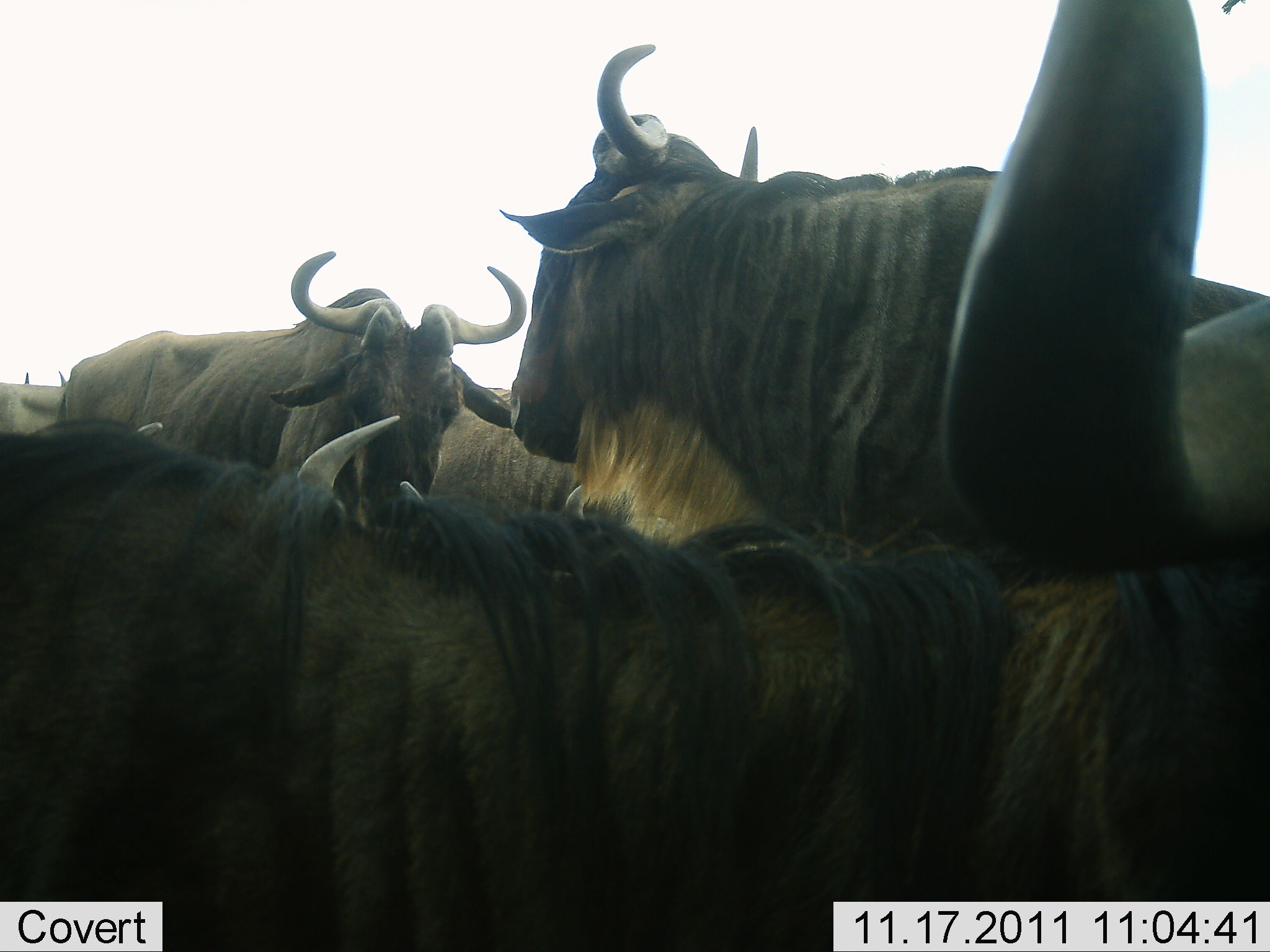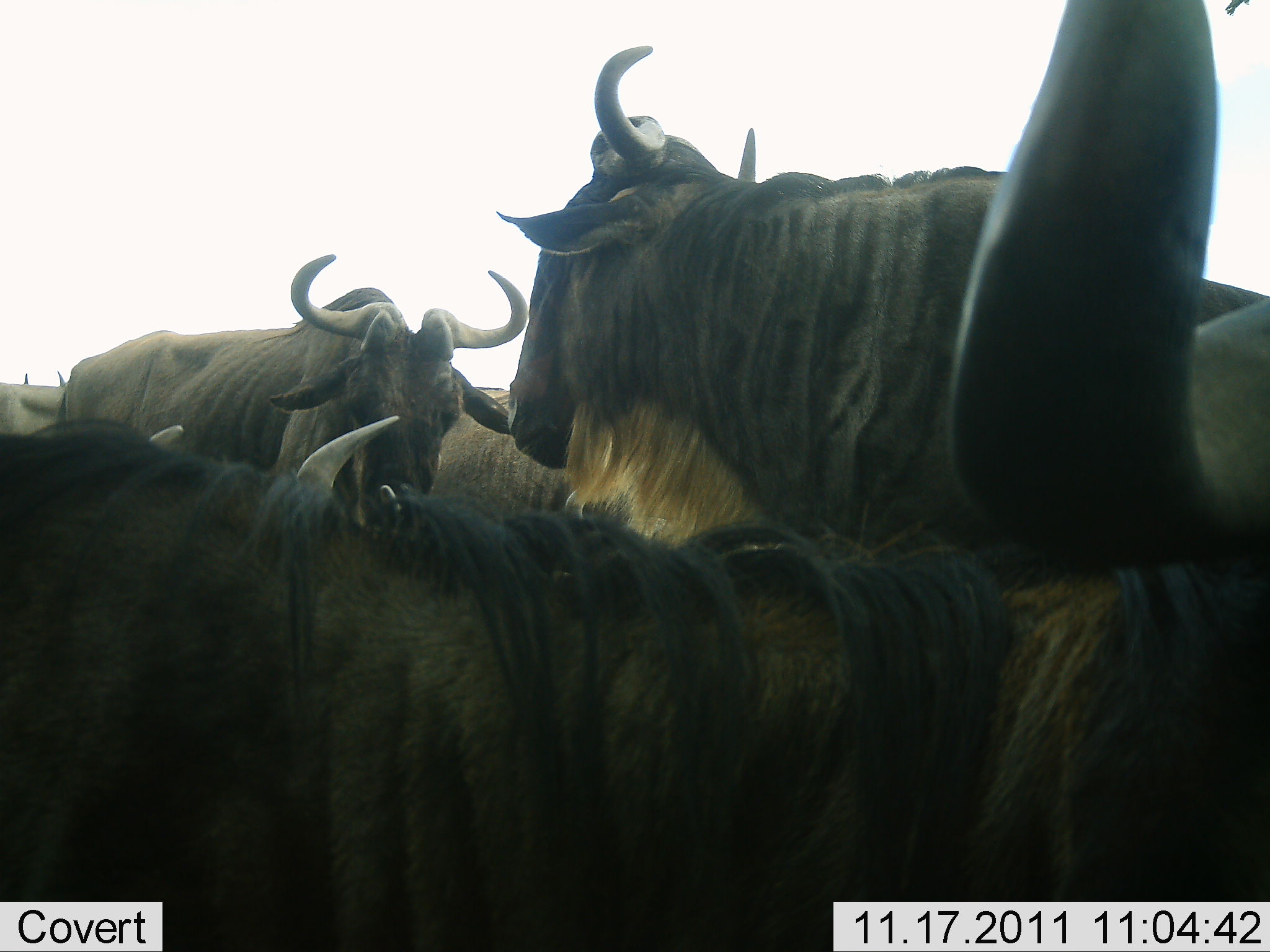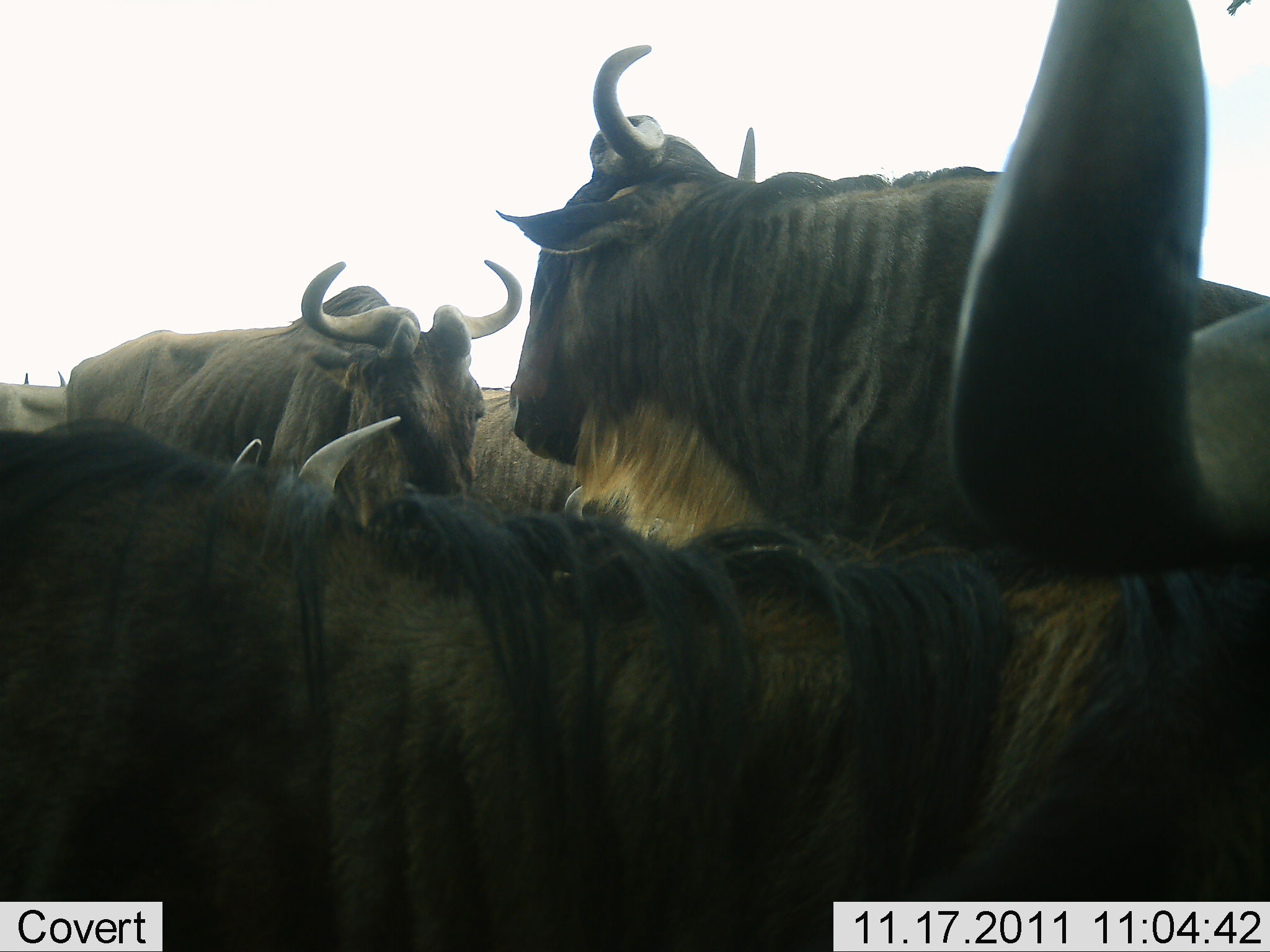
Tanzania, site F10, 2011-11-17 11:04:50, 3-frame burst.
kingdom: Animalia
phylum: Chordata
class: Mammalia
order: Artiodactyla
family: Bovidae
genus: Connochaetes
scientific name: Connochaetes taurinus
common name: blue wildebeest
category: wildebeest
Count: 5.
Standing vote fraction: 100%.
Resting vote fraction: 13%.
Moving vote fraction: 0%.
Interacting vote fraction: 13%.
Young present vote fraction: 0%.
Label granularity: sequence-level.